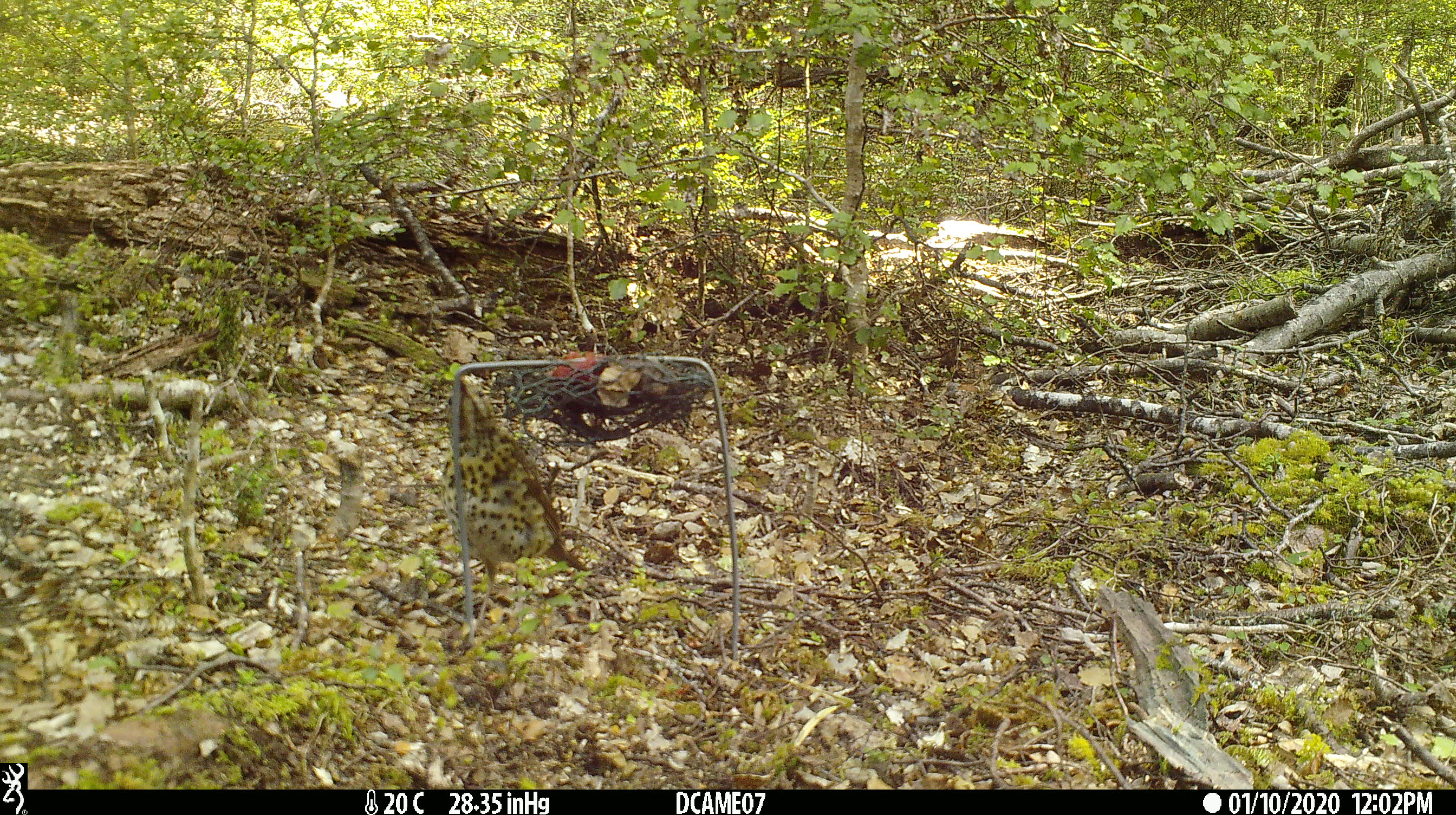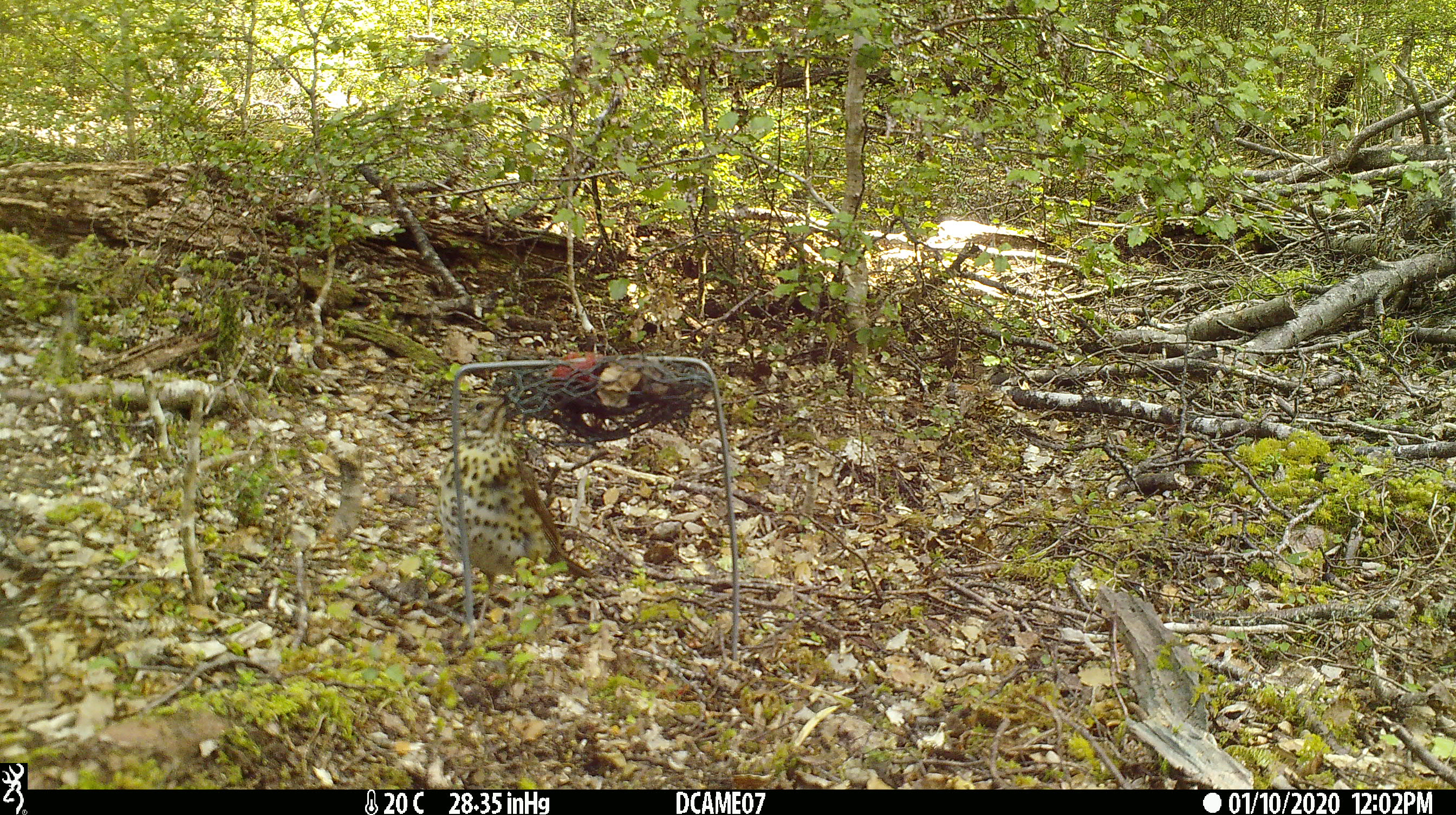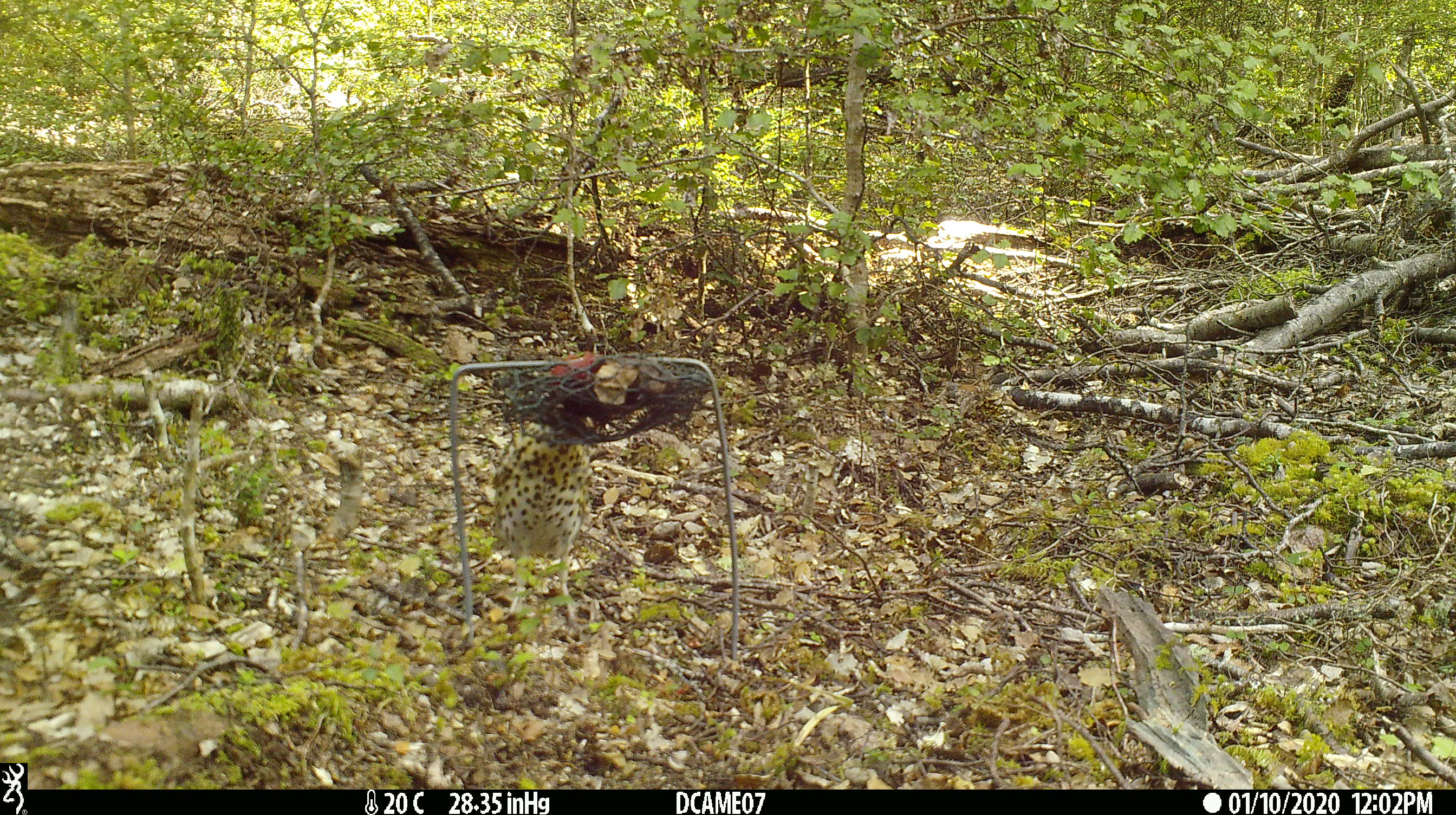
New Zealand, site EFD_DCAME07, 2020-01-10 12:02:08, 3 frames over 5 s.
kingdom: Animalia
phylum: Chordata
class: Aves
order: Passeriformes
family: Turdidae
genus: Turdus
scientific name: Turdus philomelos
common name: song thrush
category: thrush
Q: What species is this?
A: Thrush (song thrush) (Turdus philomelos).